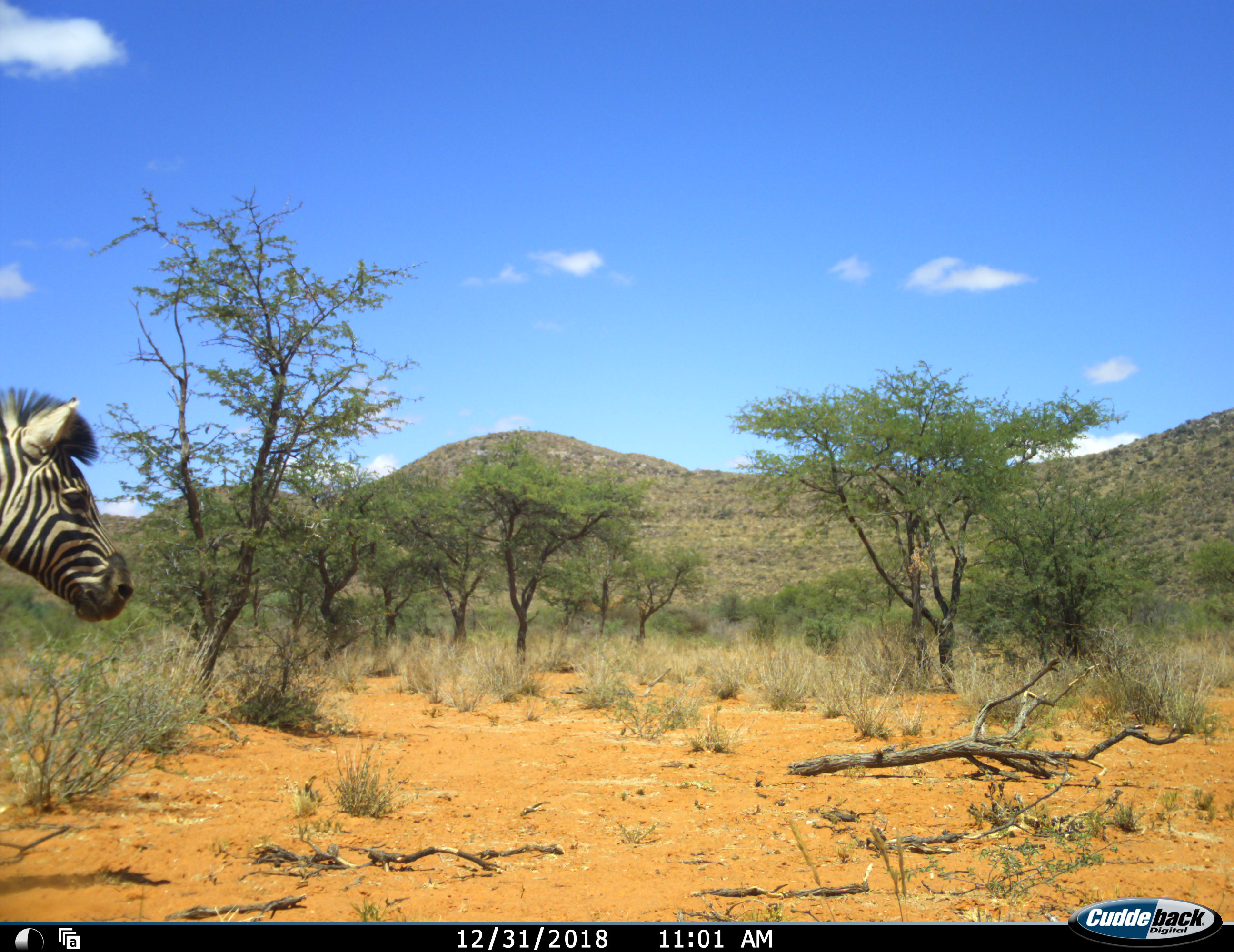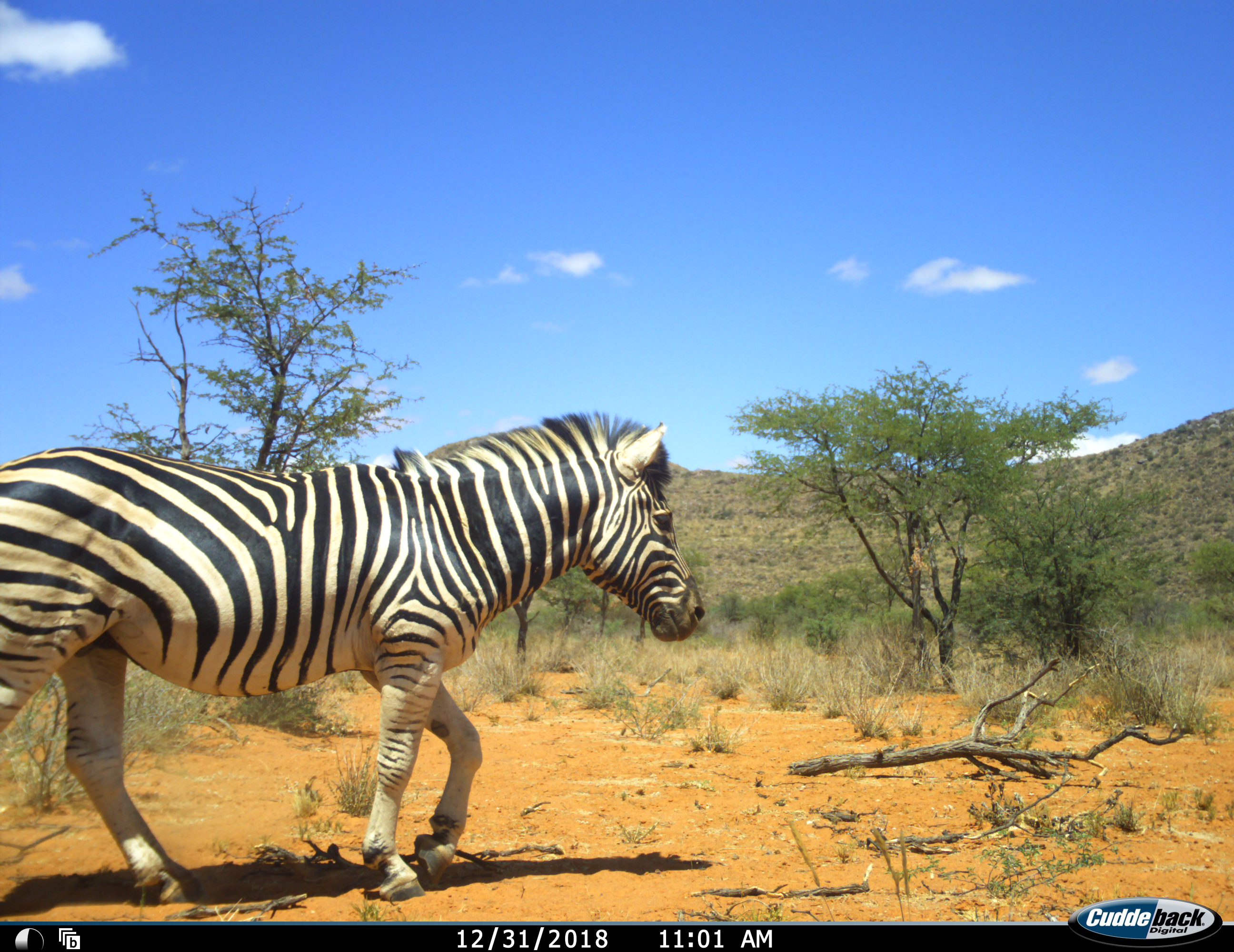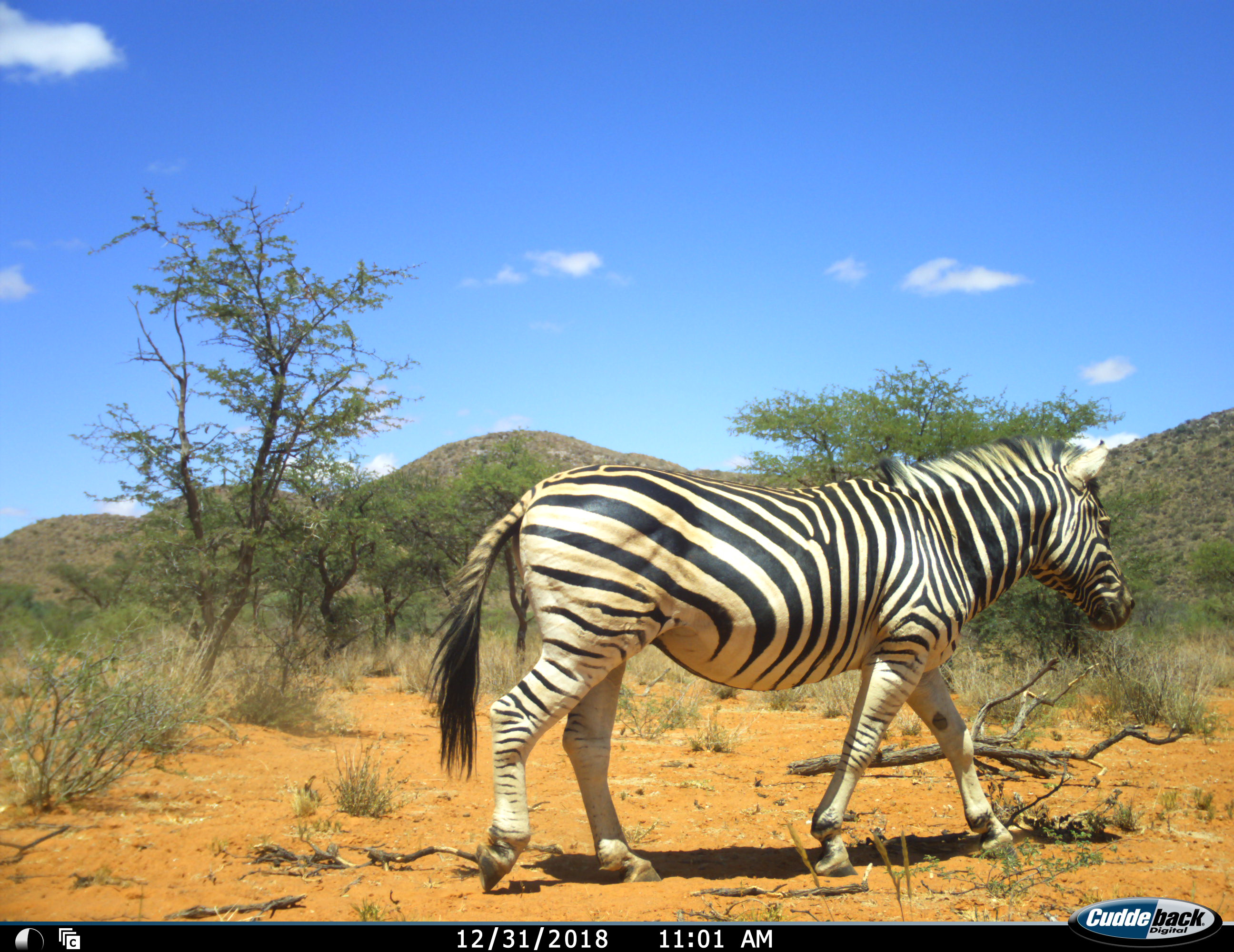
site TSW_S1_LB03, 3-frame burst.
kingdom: Animalia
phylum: Chordata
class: Mammalia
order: Perissodactyla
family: Equidae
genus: Equus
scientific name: Equus quagga burchellii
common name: burchell's zebra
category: zebraburchells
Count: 1.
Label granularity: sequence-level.